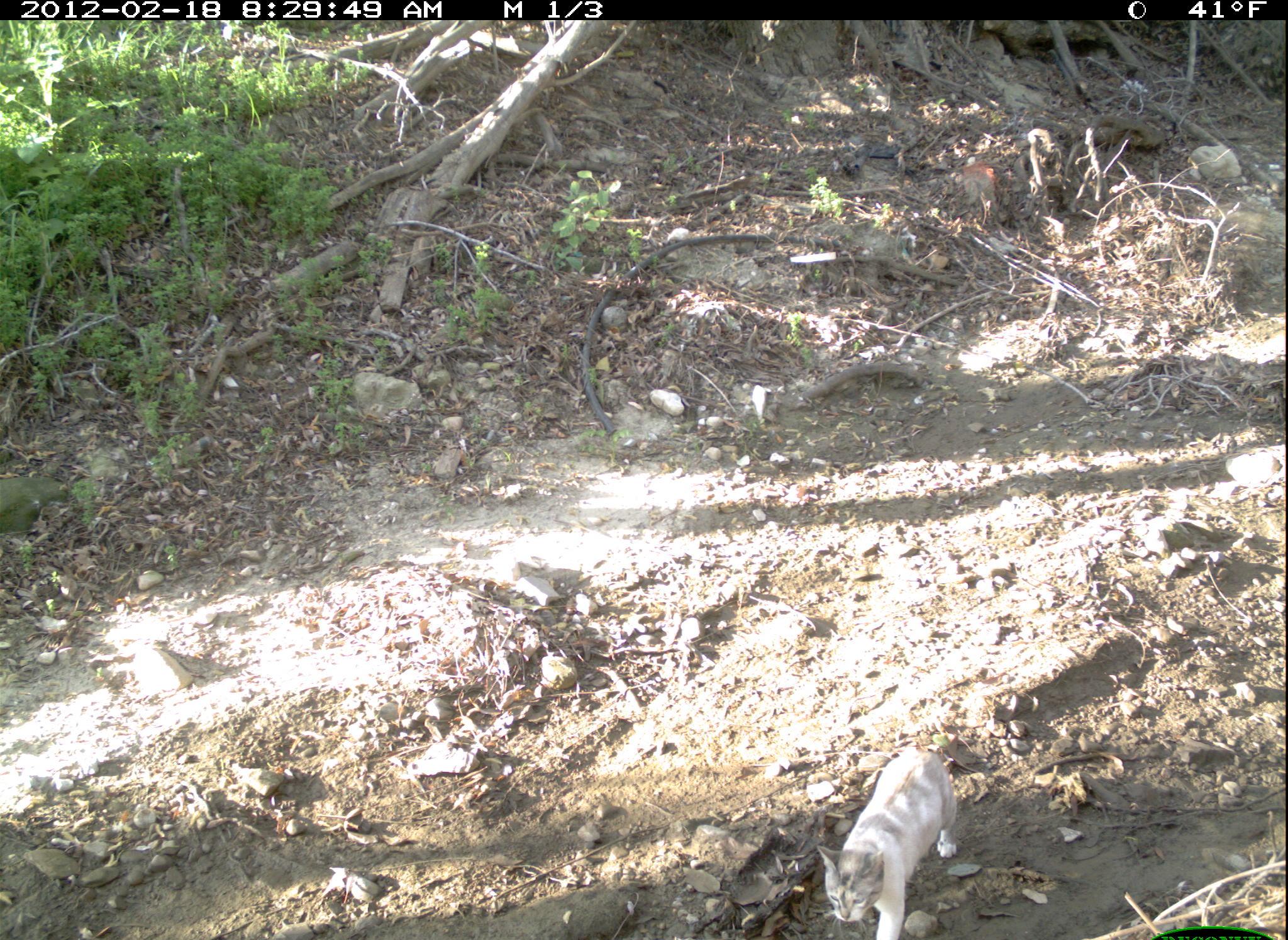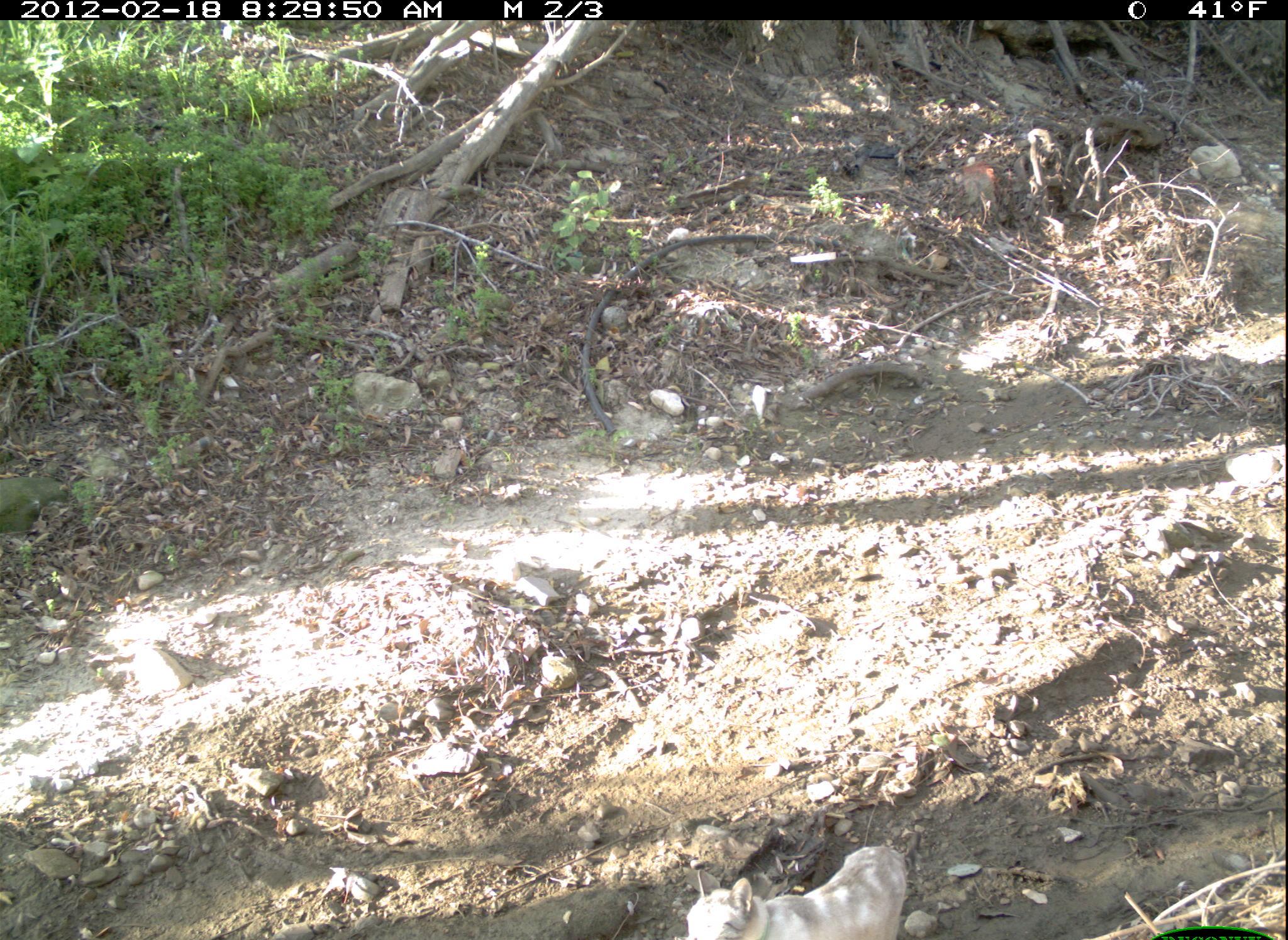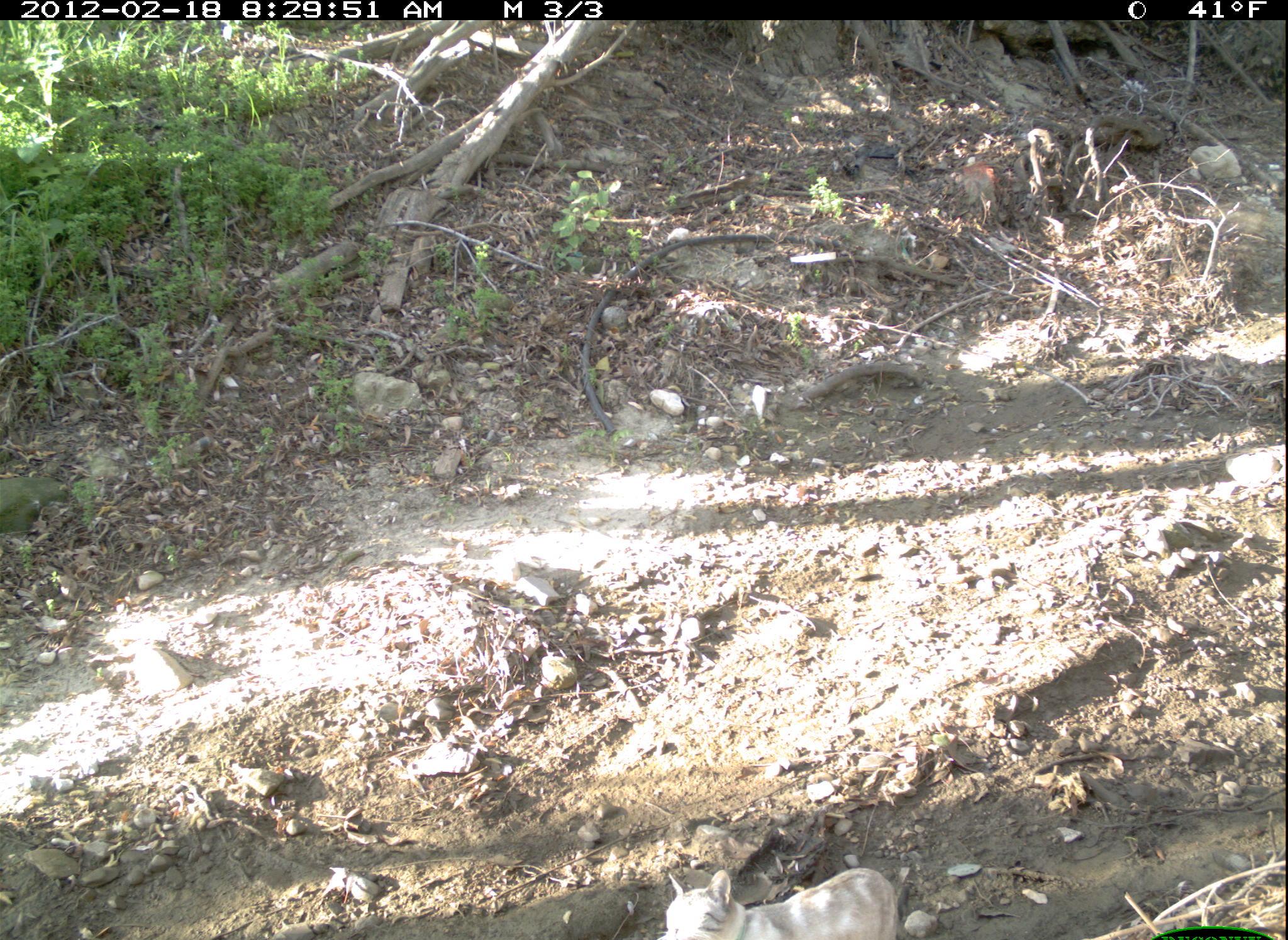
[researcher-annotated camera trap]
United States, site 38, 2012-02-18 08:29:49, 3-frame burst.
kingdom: Animalia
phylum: Chordata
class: Mammalia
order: Carnivora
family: Felidae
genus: Felis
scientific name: Felis catus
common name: cat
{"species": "cat (Felis catus)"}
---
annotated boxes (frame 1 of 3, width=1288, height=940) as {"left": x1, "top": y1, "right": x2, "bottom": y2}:
cat: {"left": 815, "top": 736, "right": 971, "bottom": 940}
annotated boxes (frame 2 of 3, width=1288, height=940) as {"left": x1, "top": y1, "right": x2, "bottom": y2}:
cat: {"left": 686, "top": 844, "right": 909, "bottom": 940}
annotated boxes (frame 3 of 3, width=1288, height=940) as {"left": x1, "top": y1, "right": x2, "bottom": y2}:
cat: {"left": 647, "top": 846, "right": 916, "bottom": 940}